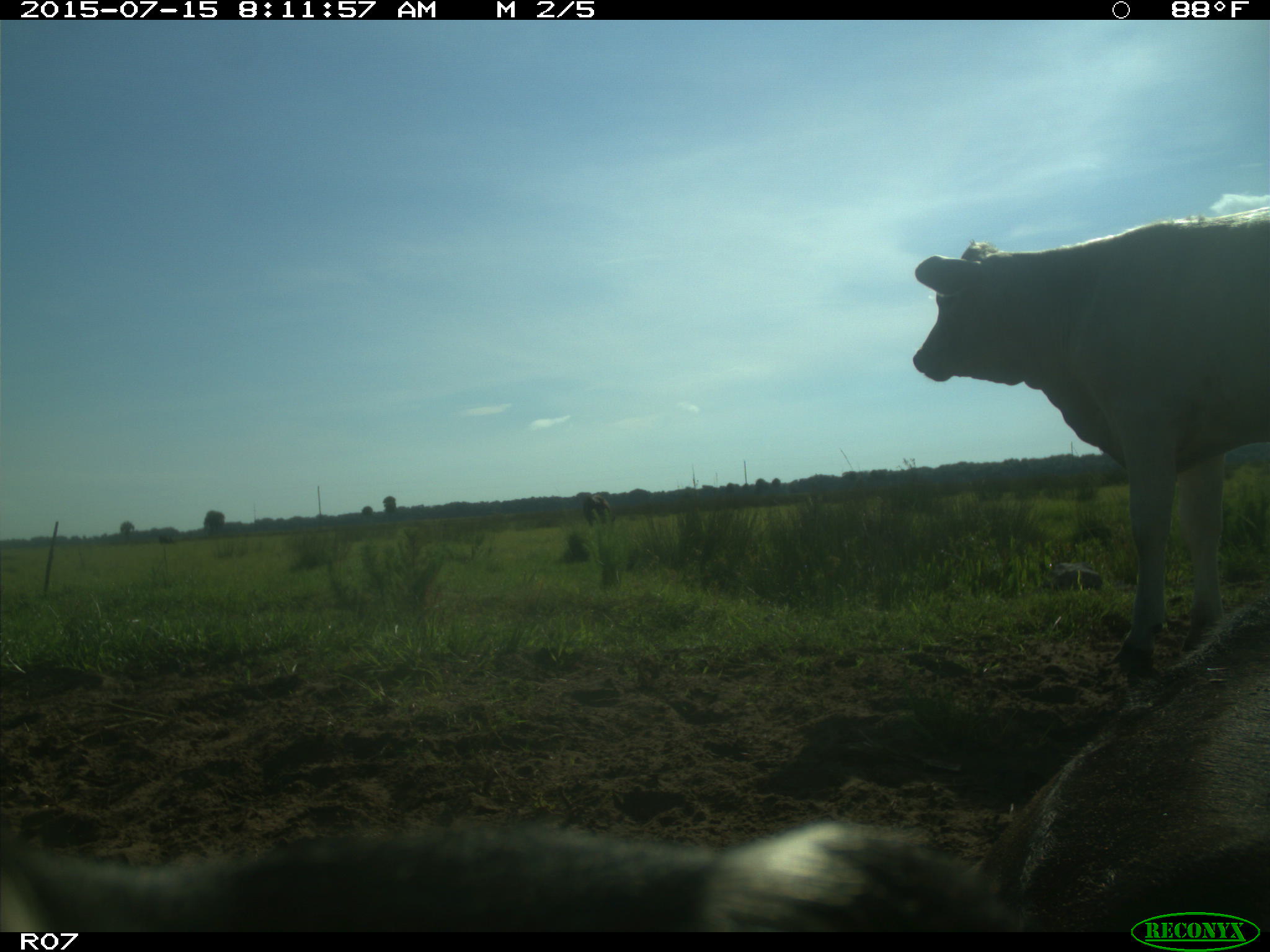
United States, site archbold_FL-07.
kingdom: Animalia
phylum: Chordata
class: Mammalia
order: Artiodactyla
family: Bovidae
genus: Bos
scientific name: Bos taurus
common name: domestic cow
Bos taurus (domestic cow).